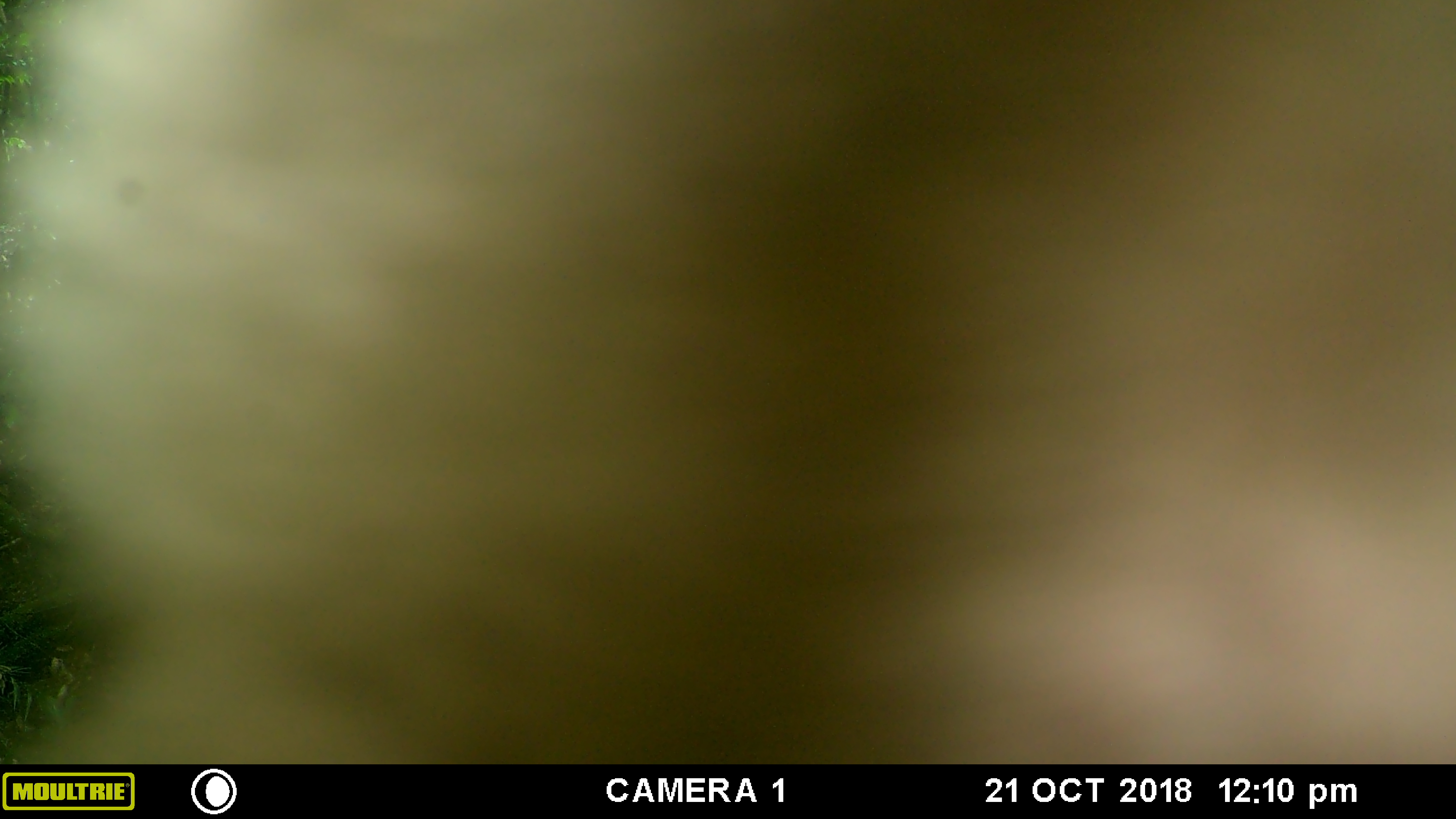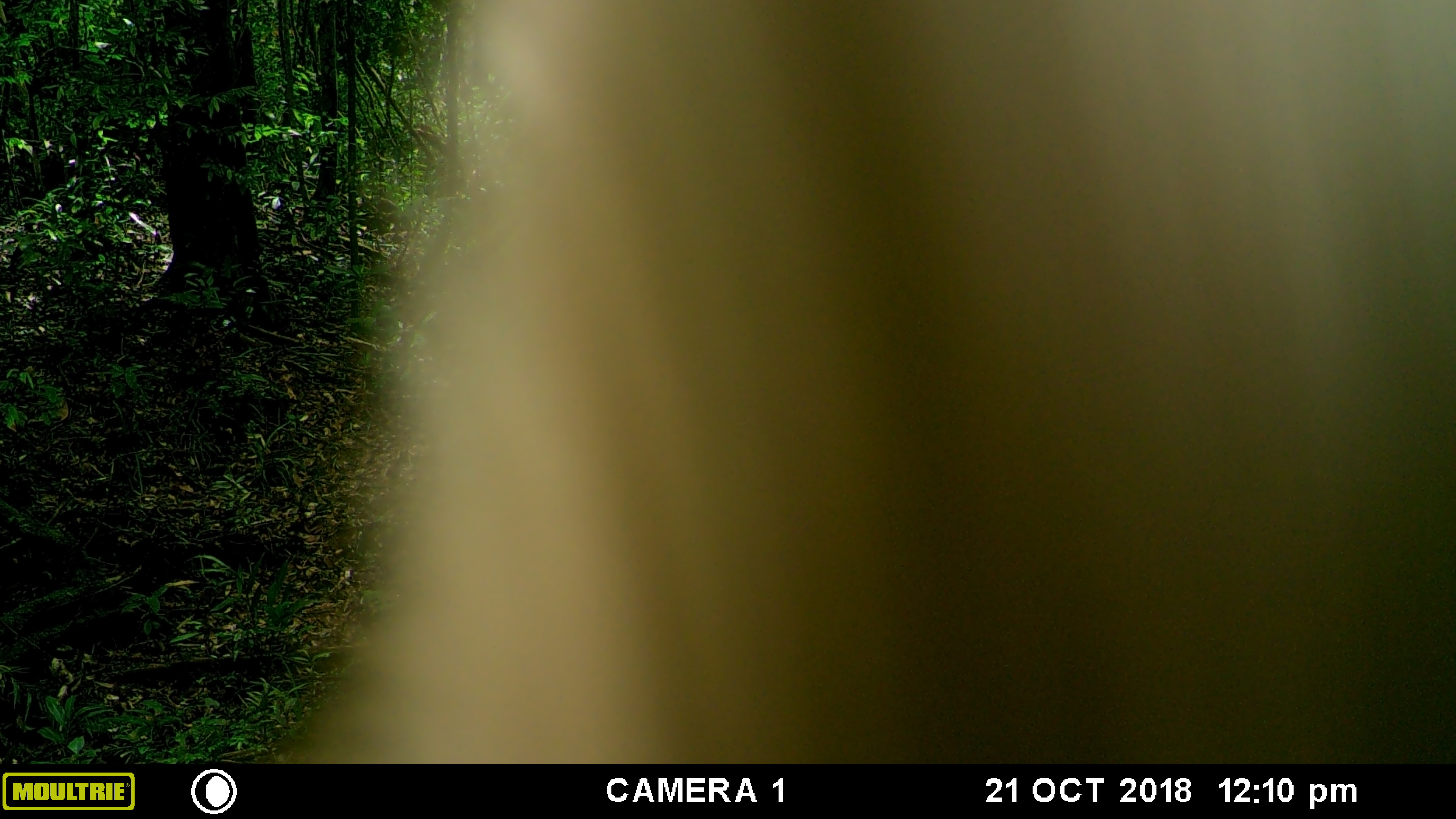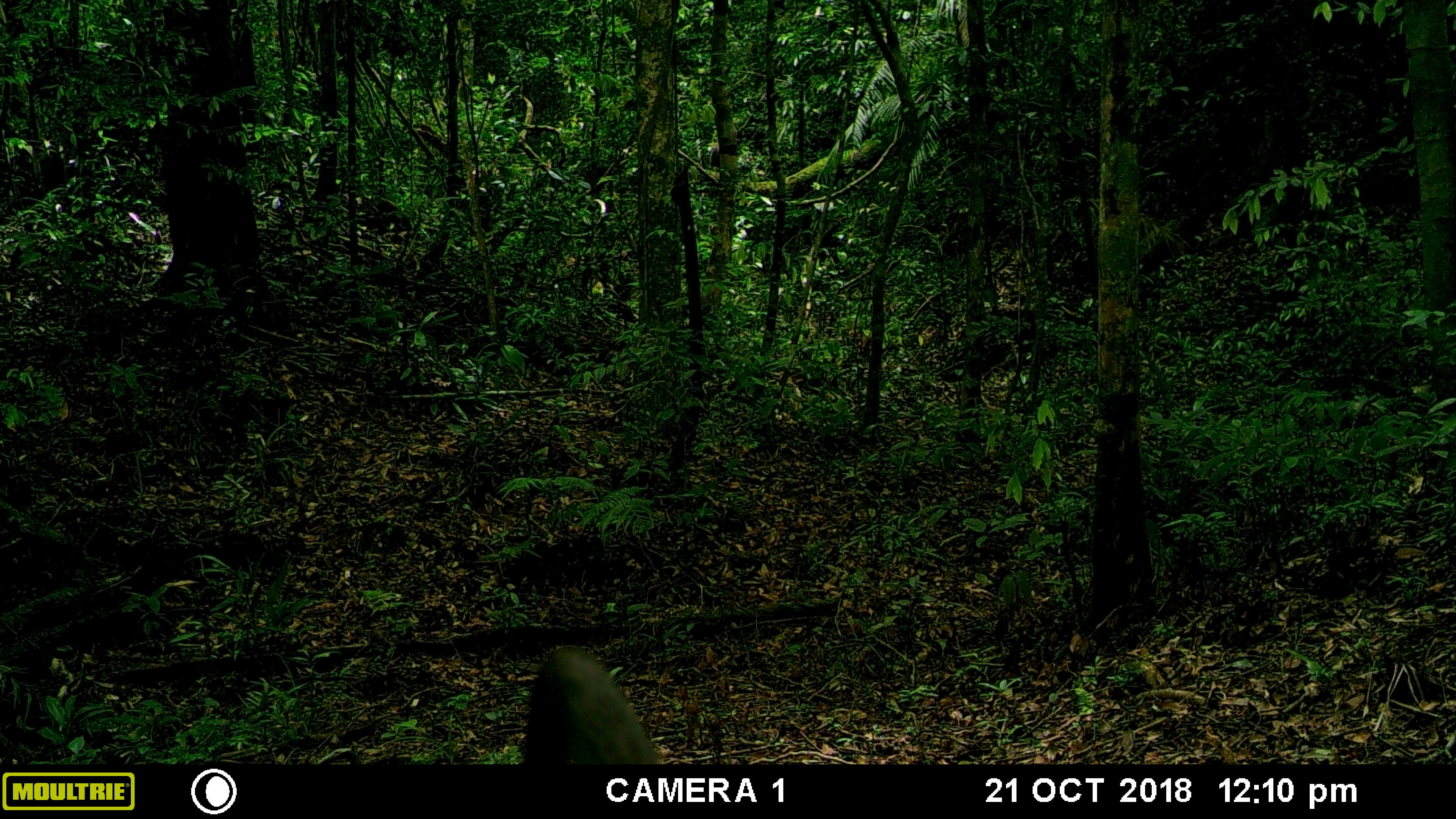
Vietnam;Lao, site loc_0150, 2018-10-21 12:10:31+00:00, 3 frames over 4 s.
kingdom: Animalia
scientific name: Animalia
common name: animal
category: unidentified animal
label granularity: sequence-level